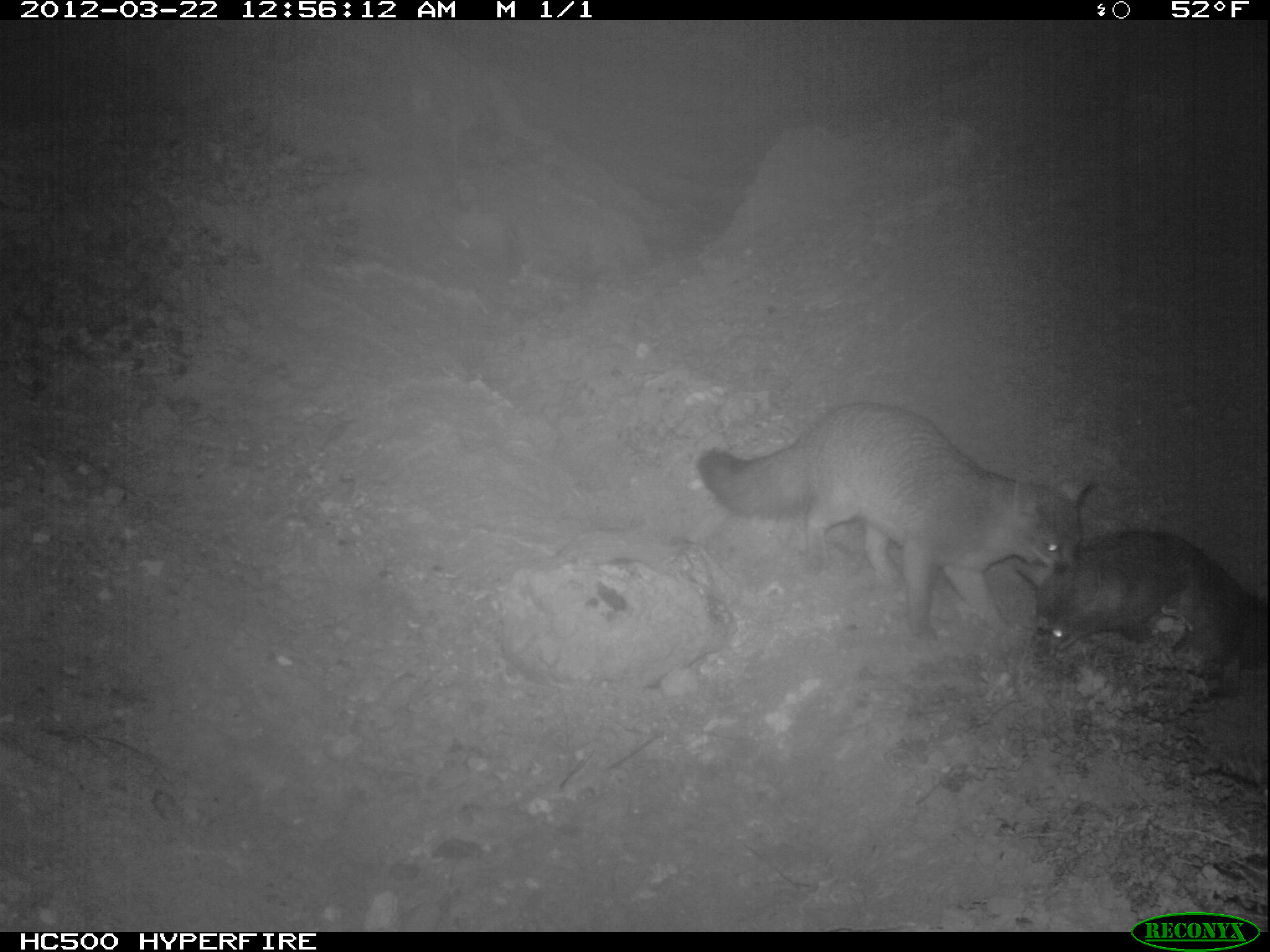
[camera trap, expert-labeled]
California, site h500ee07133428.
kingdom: Animalia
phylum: Chordata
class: Mammalia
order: Carnivora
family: Canidae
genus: Urocyon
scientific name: Urocyon littoralis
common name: island fox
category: fox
Fox (island fox) (Urocyon littoralis).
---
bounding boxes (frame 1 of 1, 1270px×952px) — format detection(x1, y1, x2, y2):
fox: detection(694, 400, 1096, 646); detection(1010, 526, 1268, 689)